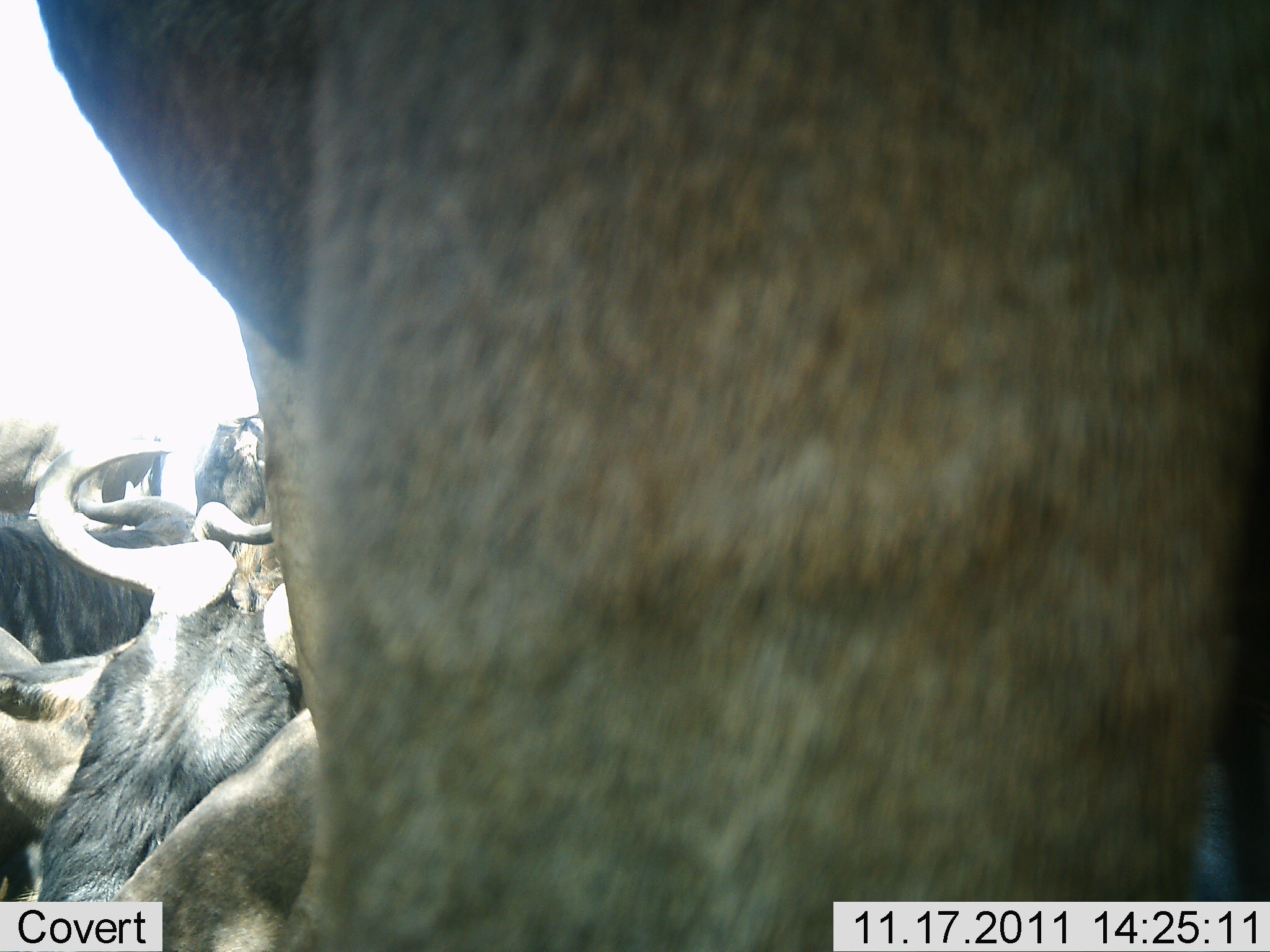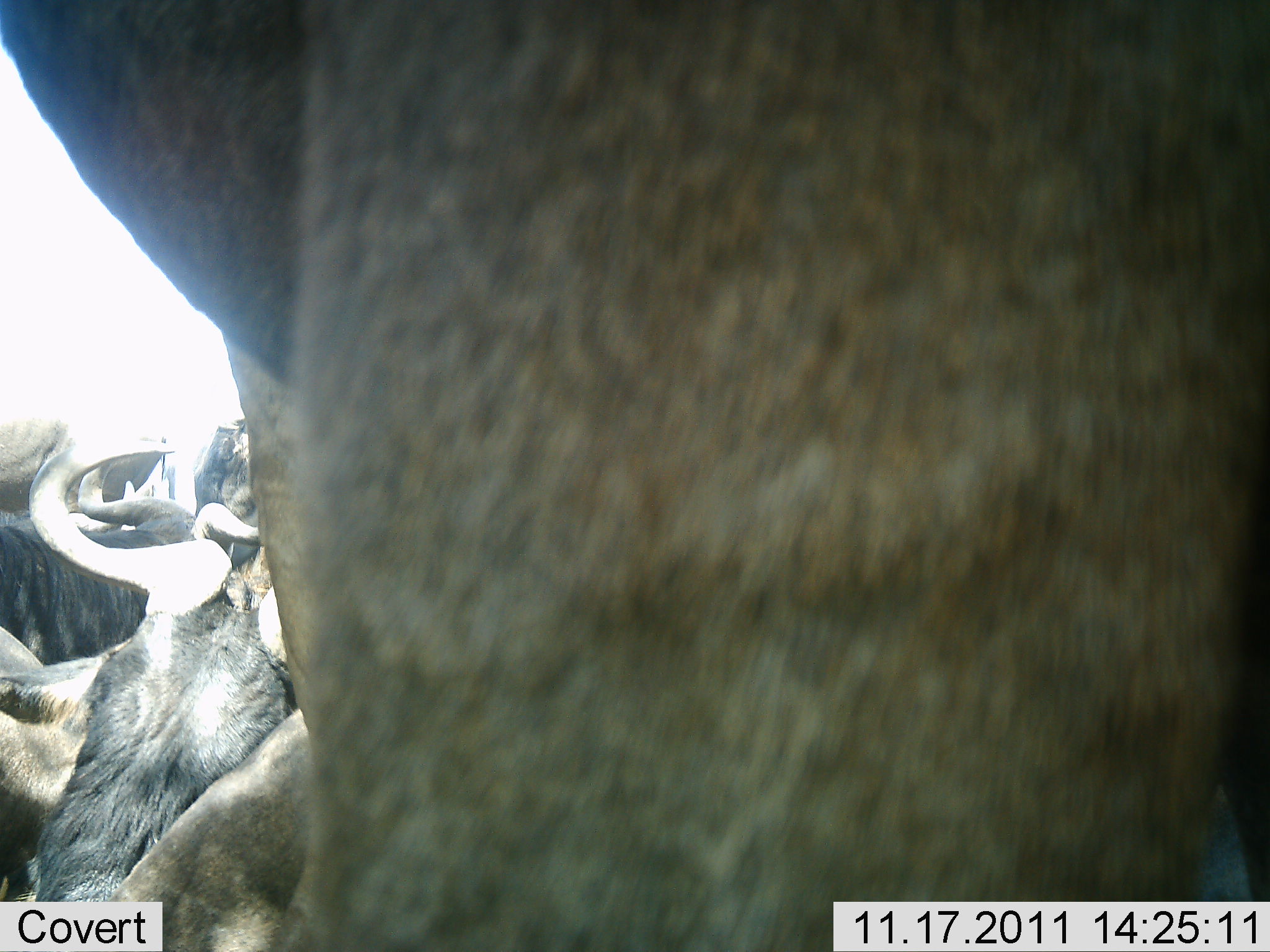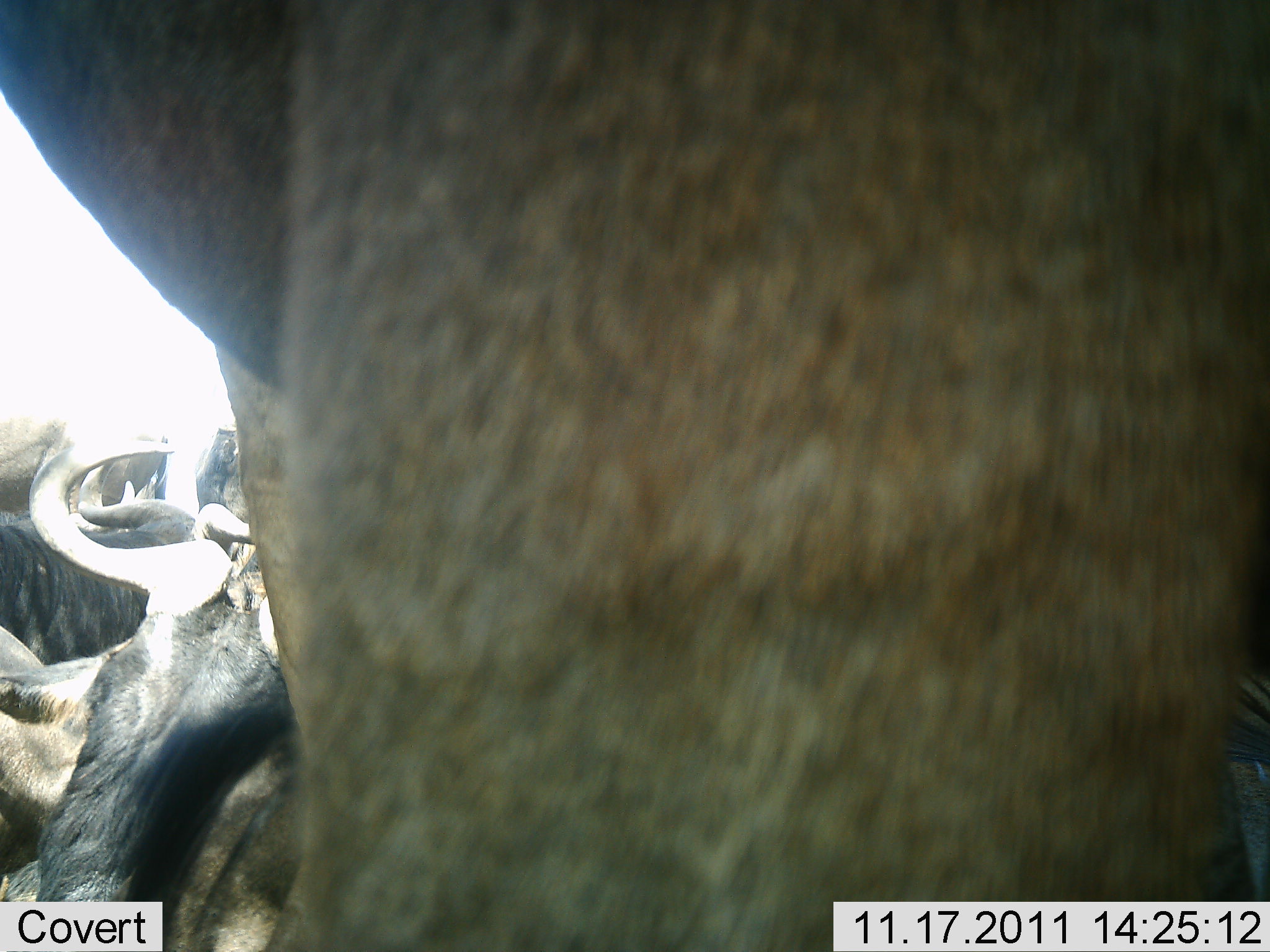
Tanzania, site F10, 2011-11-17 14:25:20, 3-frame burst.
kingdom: Animalia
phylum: Chordata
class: Mammalia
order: Artiodactyla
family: Bovidae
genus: Connochaetes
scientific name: Connochaetes taurinus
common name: blue wildebeest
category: wildebeest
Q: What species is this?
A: Wildebeest (blue wildebeest) (Connochaetes taurinus).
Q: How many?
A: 5.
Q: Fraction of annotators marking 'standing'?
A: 64%.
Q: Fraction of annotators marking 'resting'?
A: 64%.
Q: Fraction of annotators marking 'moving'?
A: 0%.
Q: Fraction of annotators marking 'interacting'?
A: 18%.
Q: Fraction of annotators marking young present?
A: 0%.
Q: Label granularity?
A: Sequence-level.